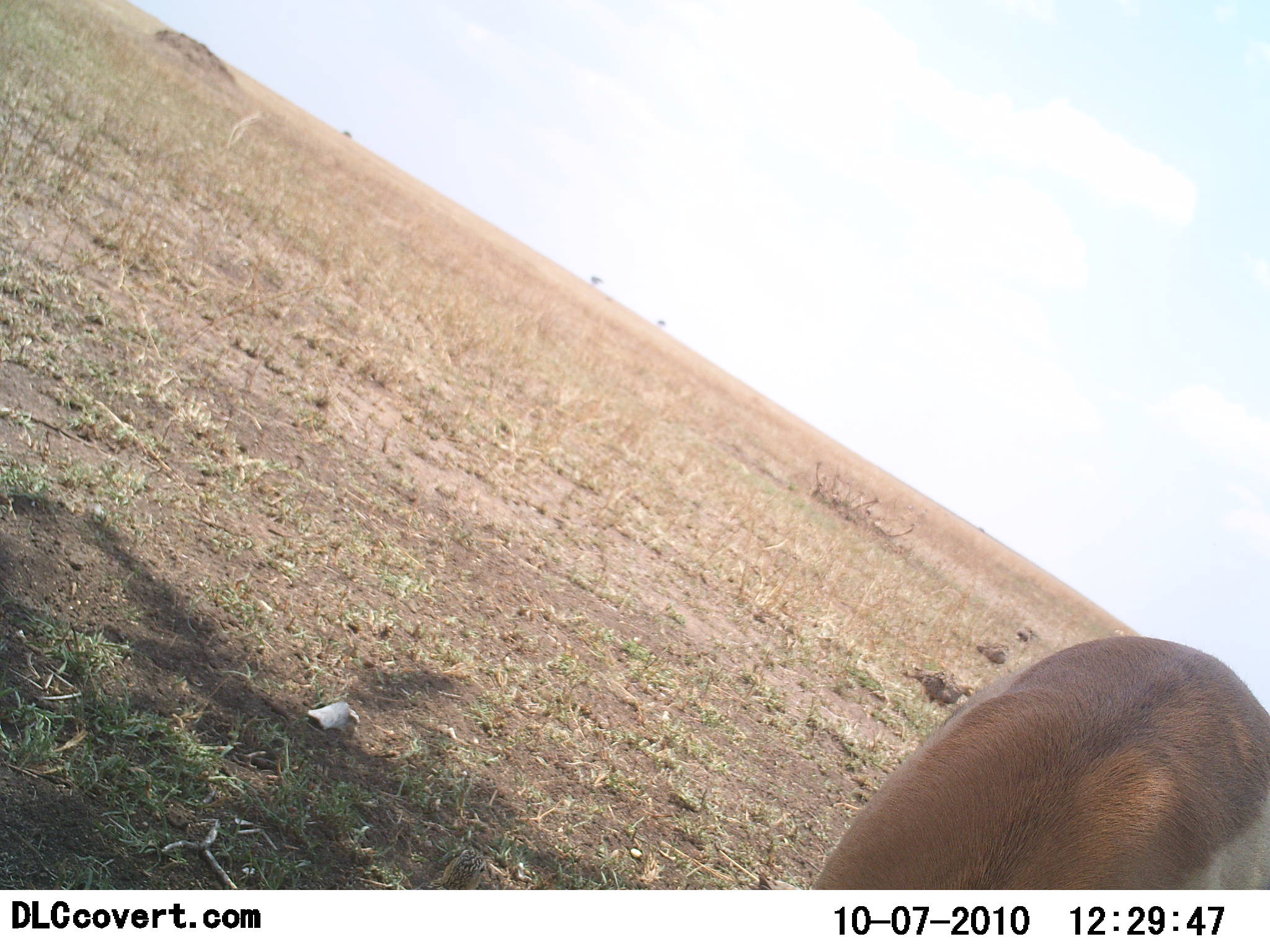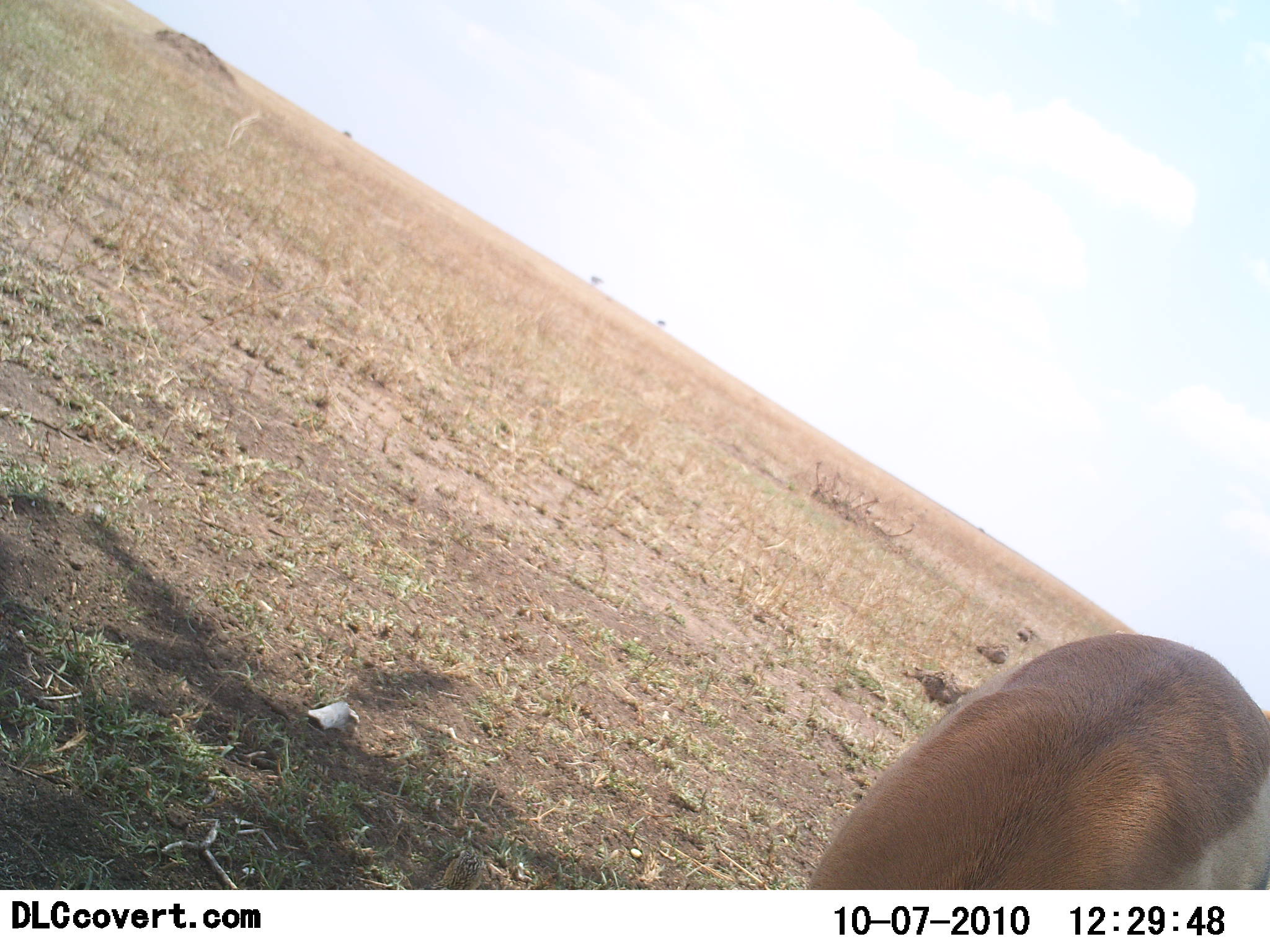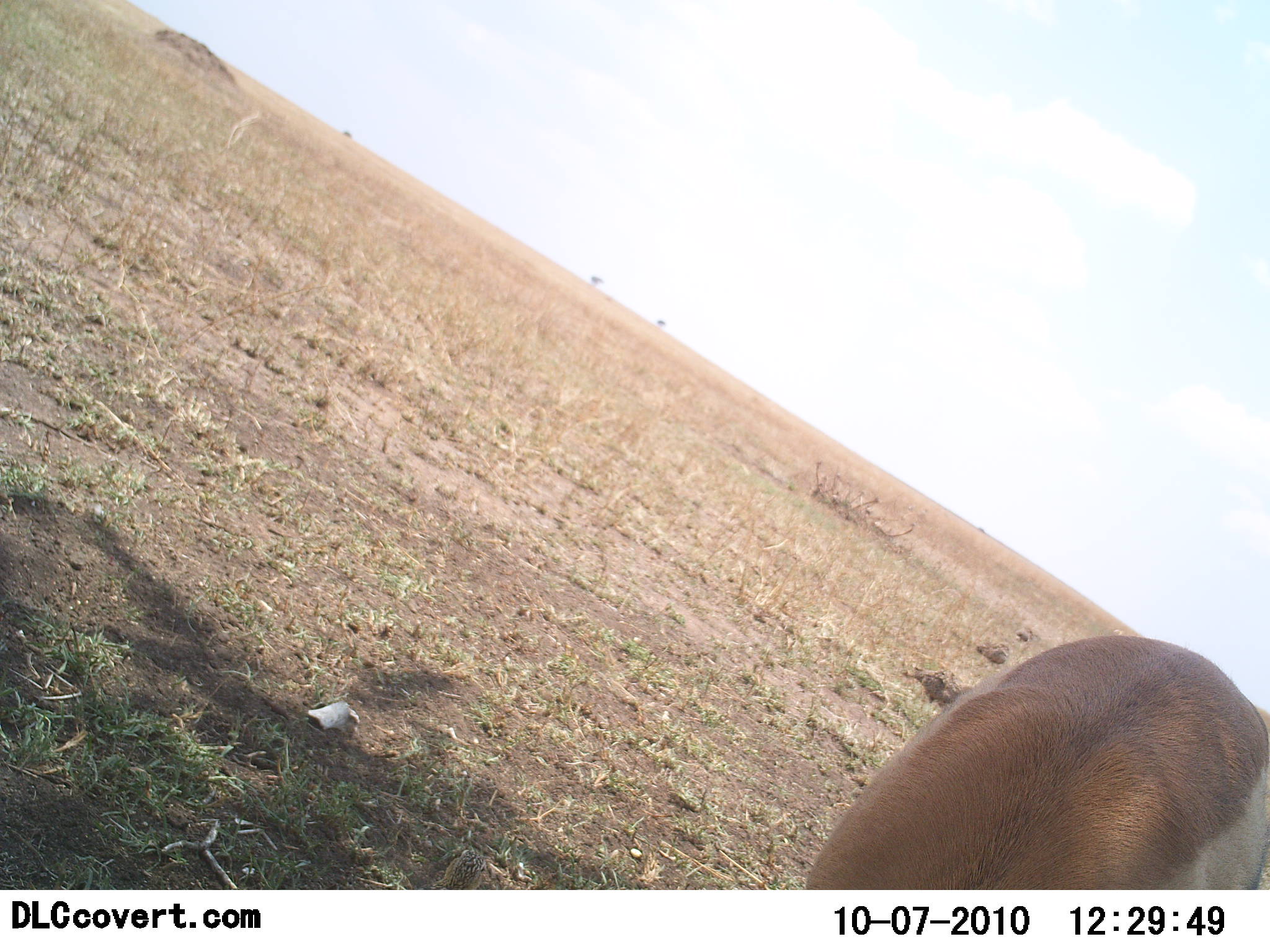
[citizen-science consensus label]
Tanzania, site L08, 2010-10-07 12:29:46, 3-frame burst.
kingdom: Animalia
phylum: Chordata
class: Mammalia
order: Artiodactyla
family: Bovidae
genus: Eudorcas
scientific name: Eudorcas thomsonii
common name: thomson's gazelle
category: gazellethomsons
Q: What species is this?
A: Gazellethomsons (thomson's gazelle) (Eudorcas thomsonii).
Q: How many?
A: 1.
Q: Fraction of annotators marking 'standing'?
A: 46%.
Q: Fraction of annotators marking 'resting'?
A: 0%.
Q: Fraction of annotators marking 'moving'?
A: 0%.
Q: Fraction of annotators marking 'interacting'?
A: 0%.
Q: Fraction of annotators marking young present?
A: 0%.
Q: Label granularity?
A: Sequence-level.